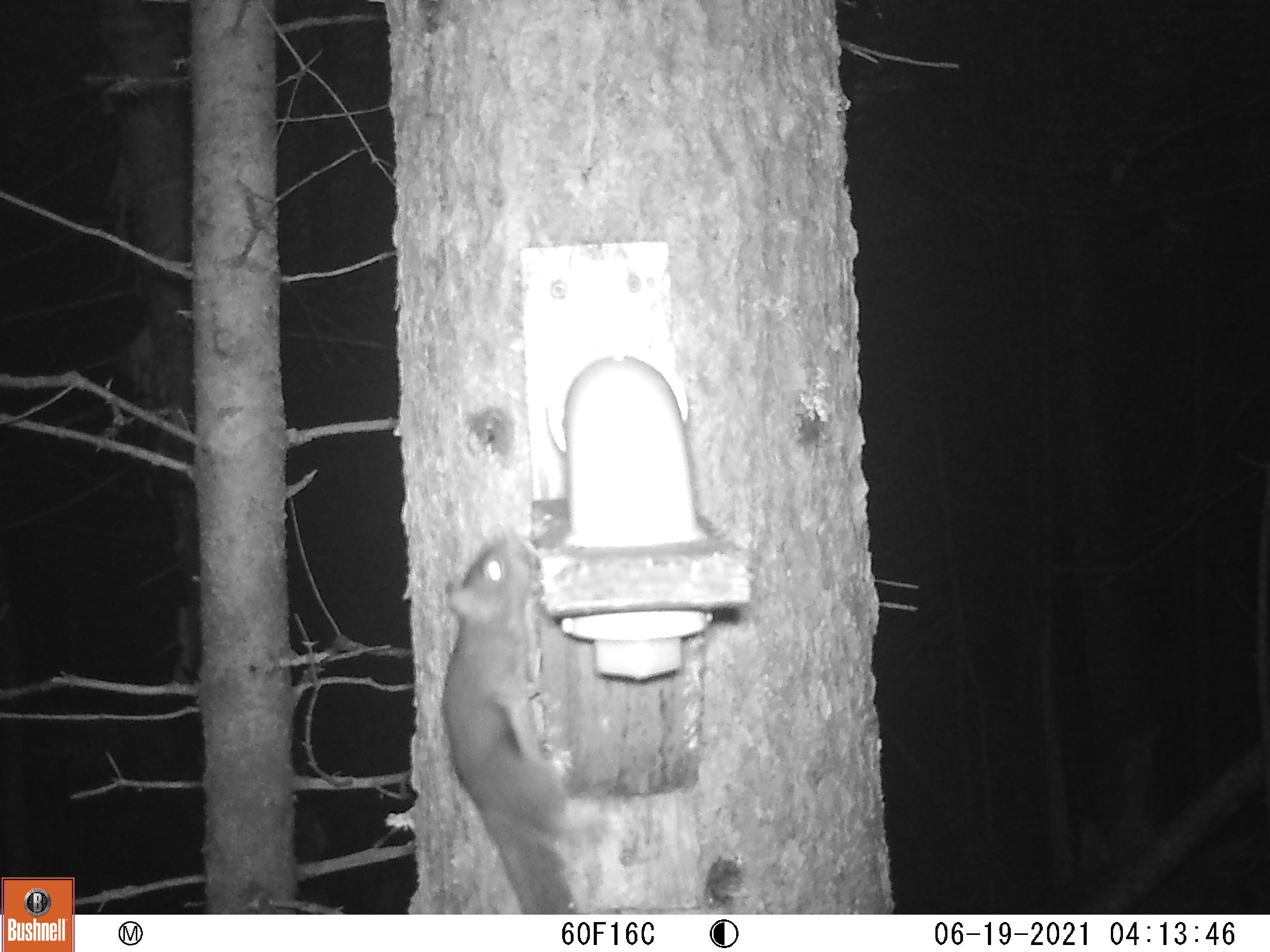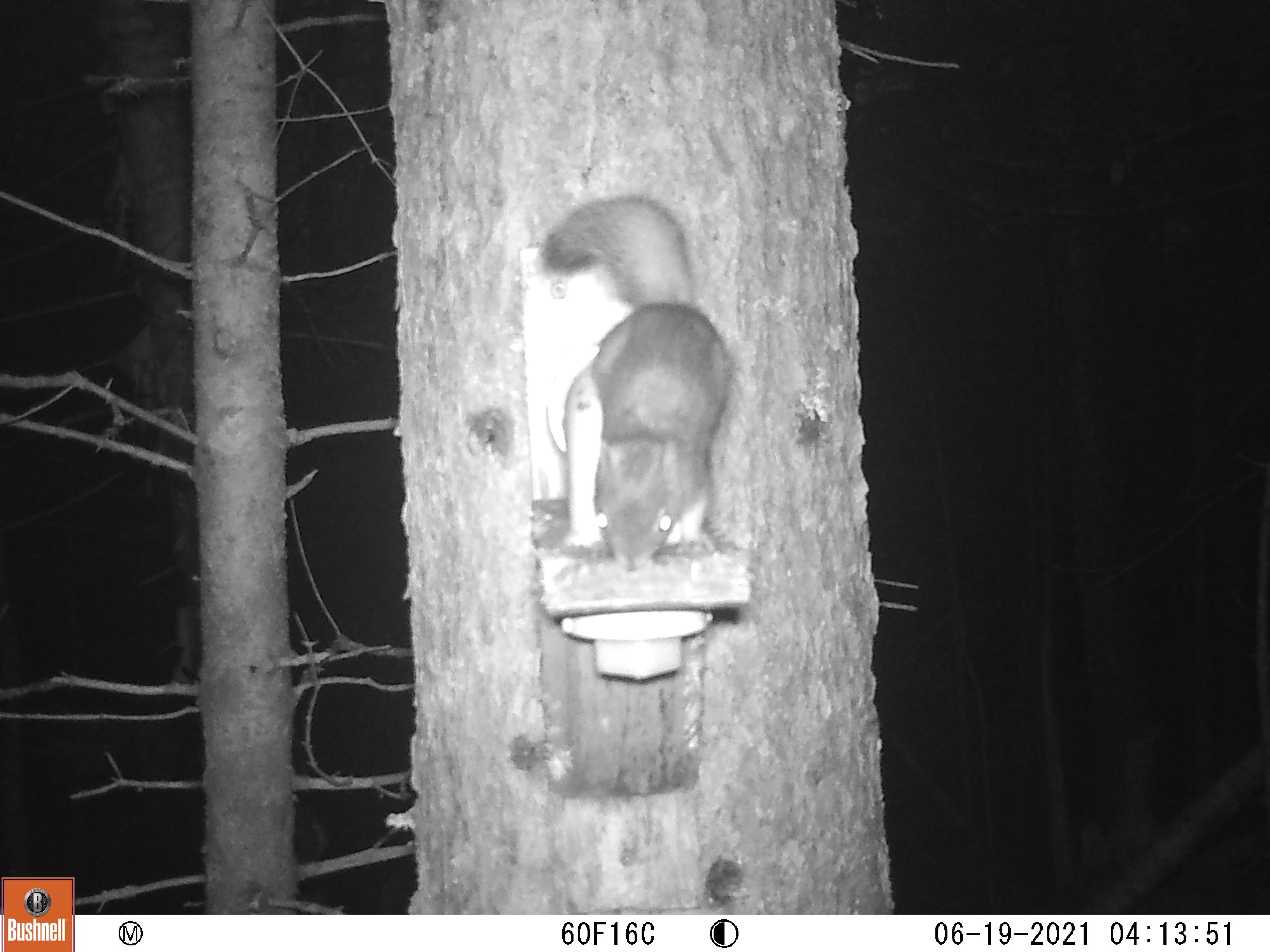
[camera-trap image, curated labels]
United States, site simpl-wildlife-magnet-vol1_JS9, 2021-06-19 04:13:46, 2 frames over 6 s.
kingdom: Animalia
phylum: Chordata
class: Mammalia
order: Rodentia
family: Sciuridae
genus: Tamiasciurus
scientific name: Tamiasciurus hudsonicus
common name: red squirrel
Red squirrel (Tamiasciurus hudsonicus).